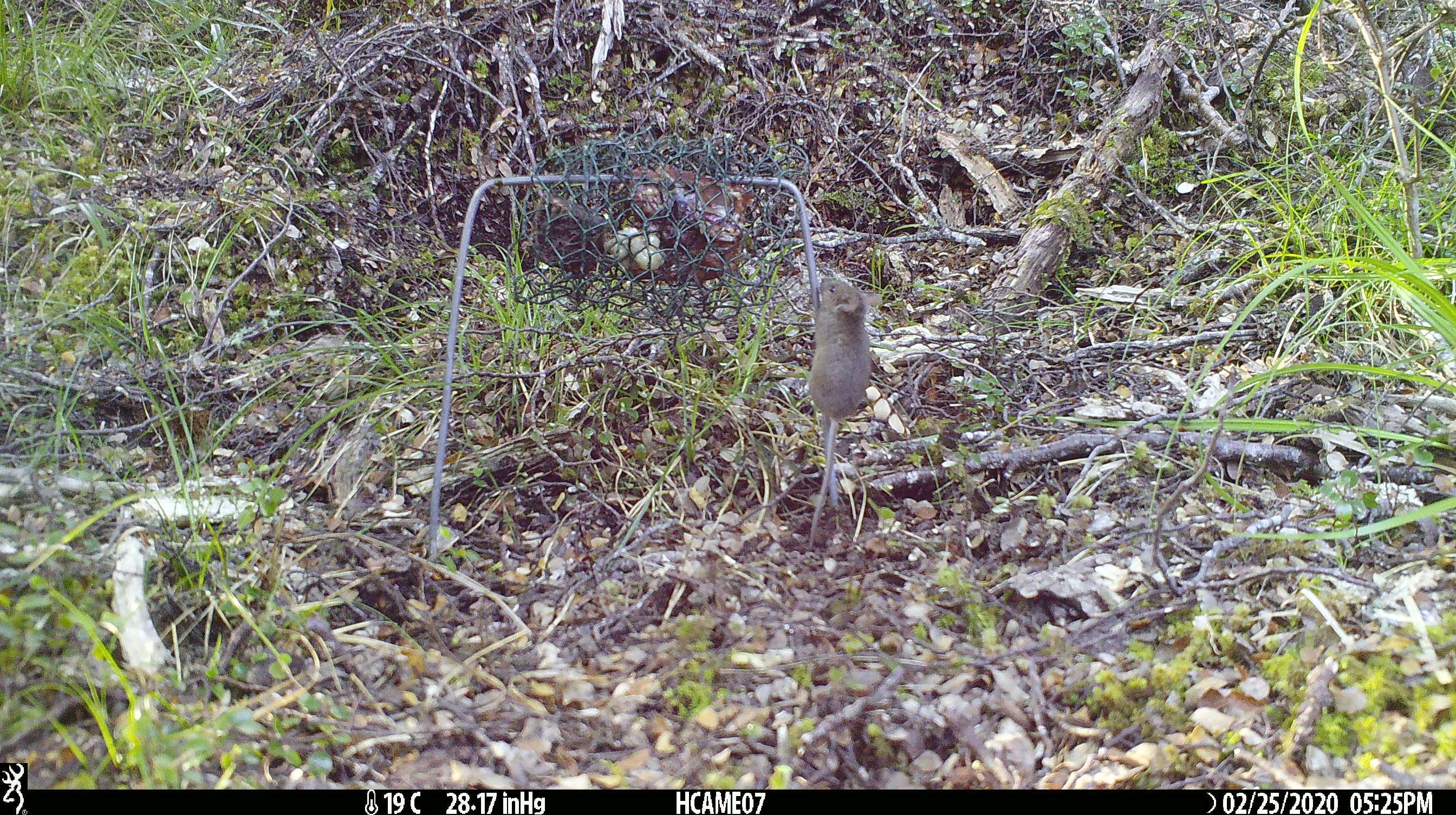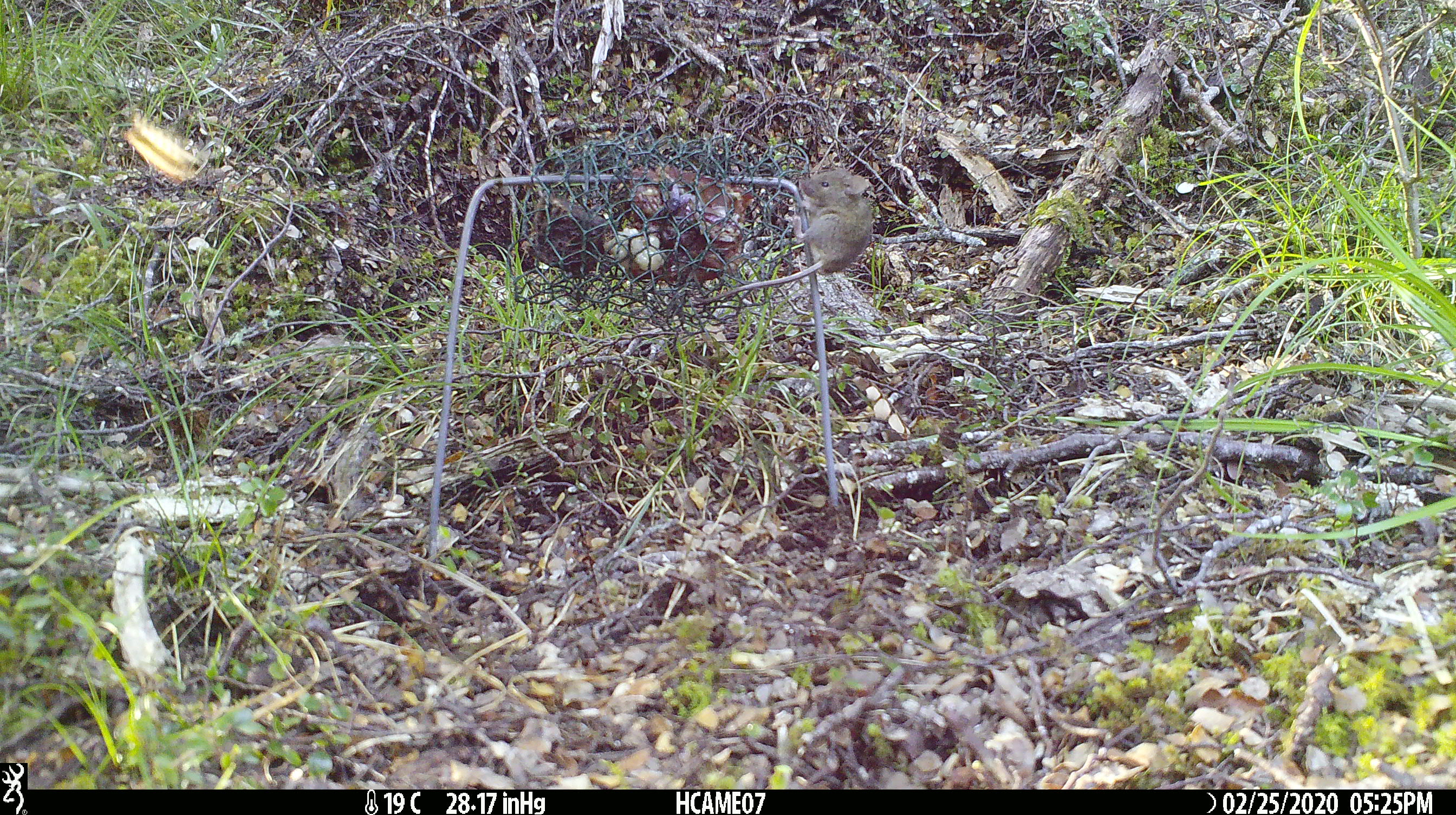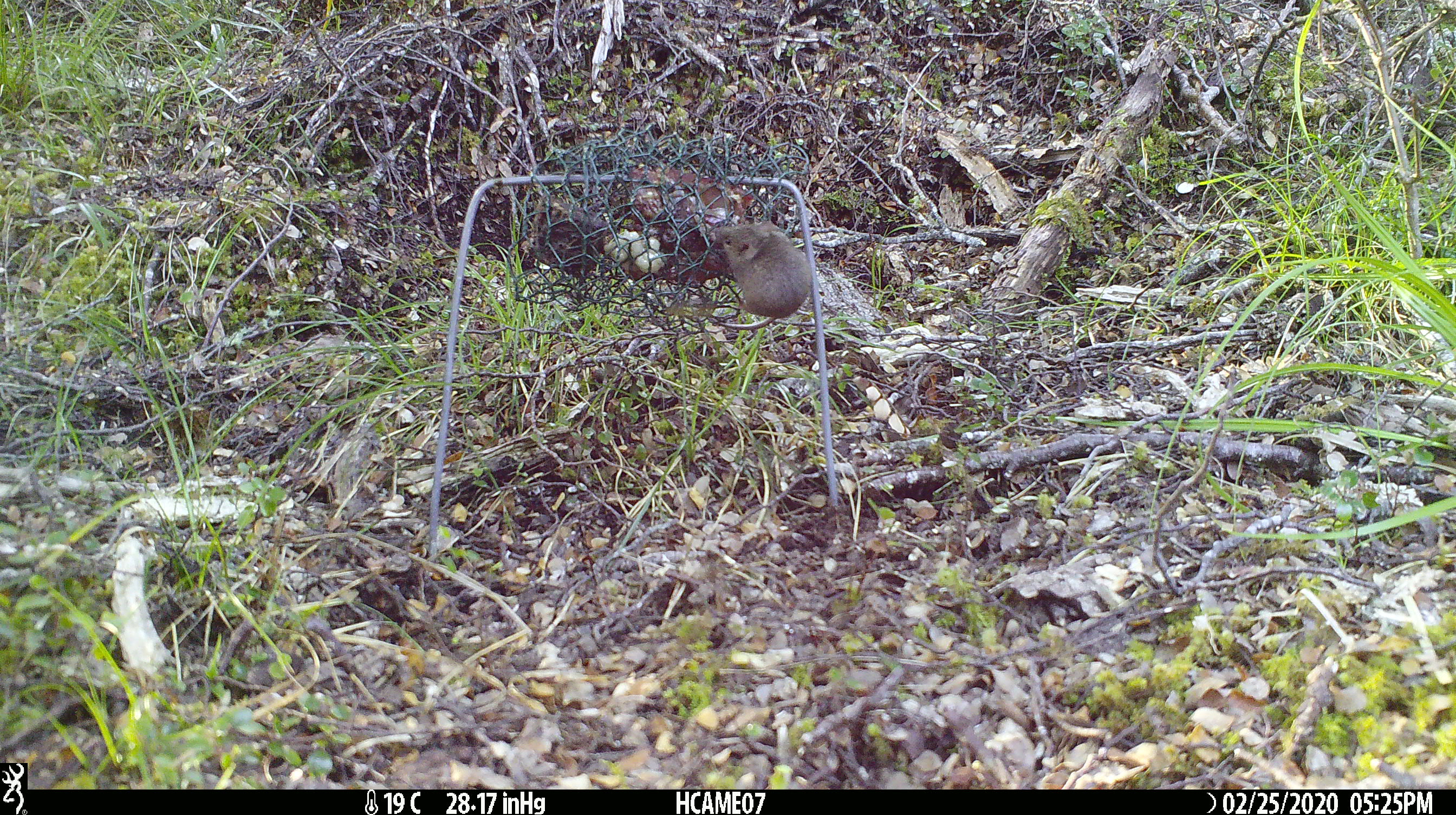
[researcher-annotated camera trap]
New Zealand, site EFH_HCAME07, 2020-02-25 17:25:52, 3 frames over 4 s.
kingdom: Animalia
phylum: Chordata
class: Mammalia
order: Rodentia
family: Muridae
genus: Mus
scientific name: Mus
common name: mouse